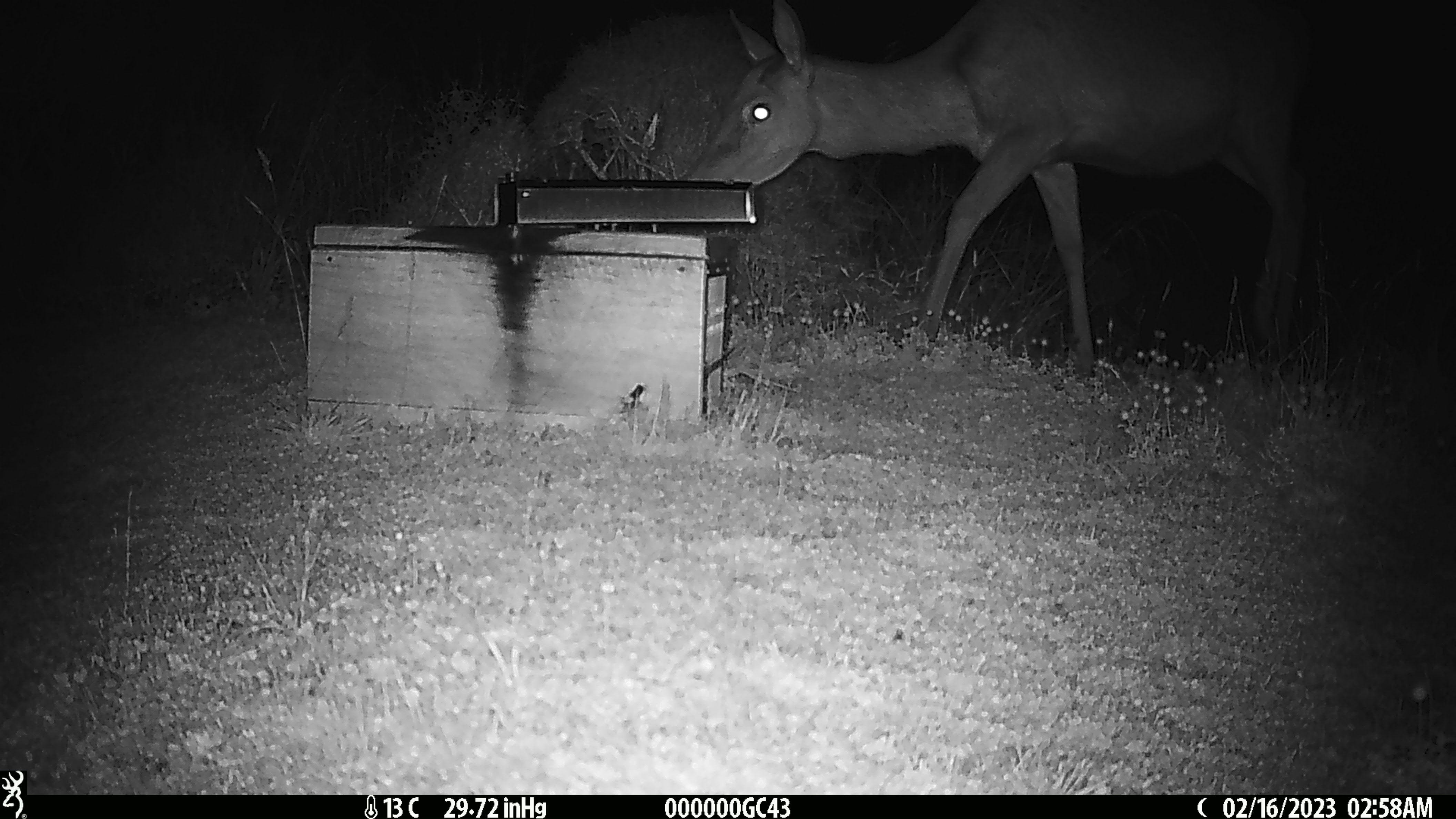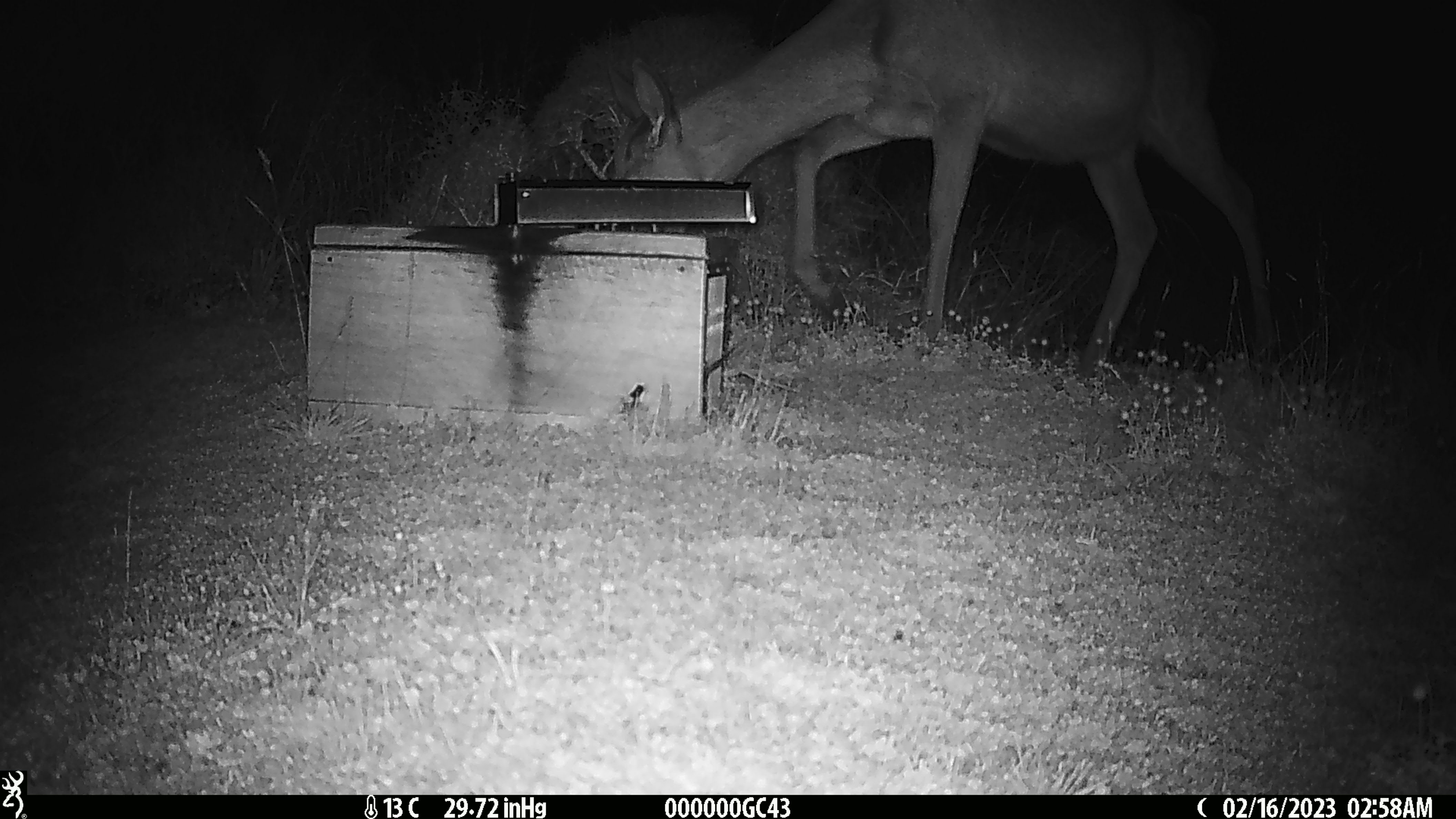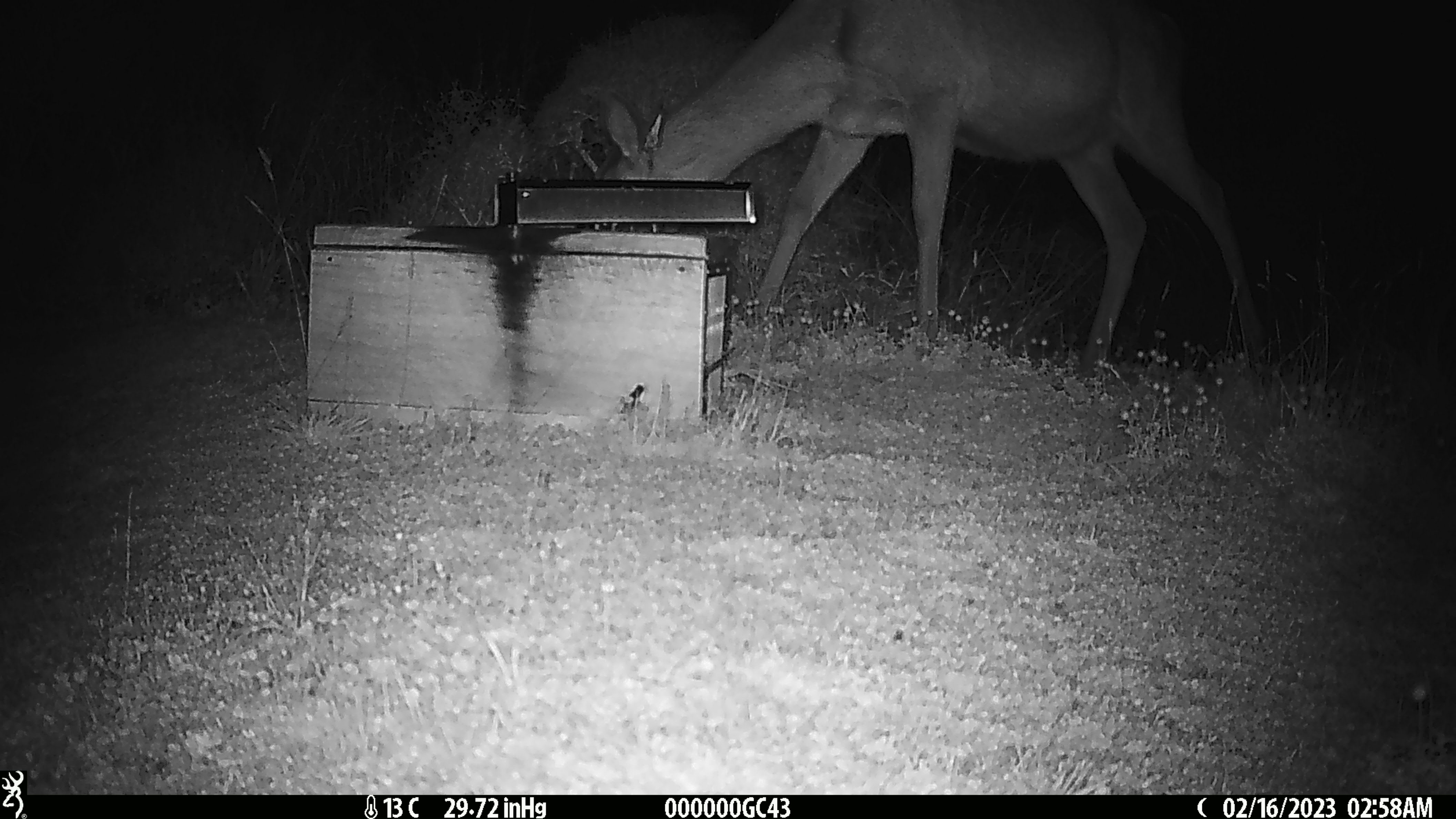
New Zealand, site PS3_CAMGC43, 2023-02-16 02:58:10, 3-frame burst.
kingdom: Animalia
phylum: Chordata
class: Mammalia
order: Artiodactyla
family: Cervidae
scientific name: Cervidae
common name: deer